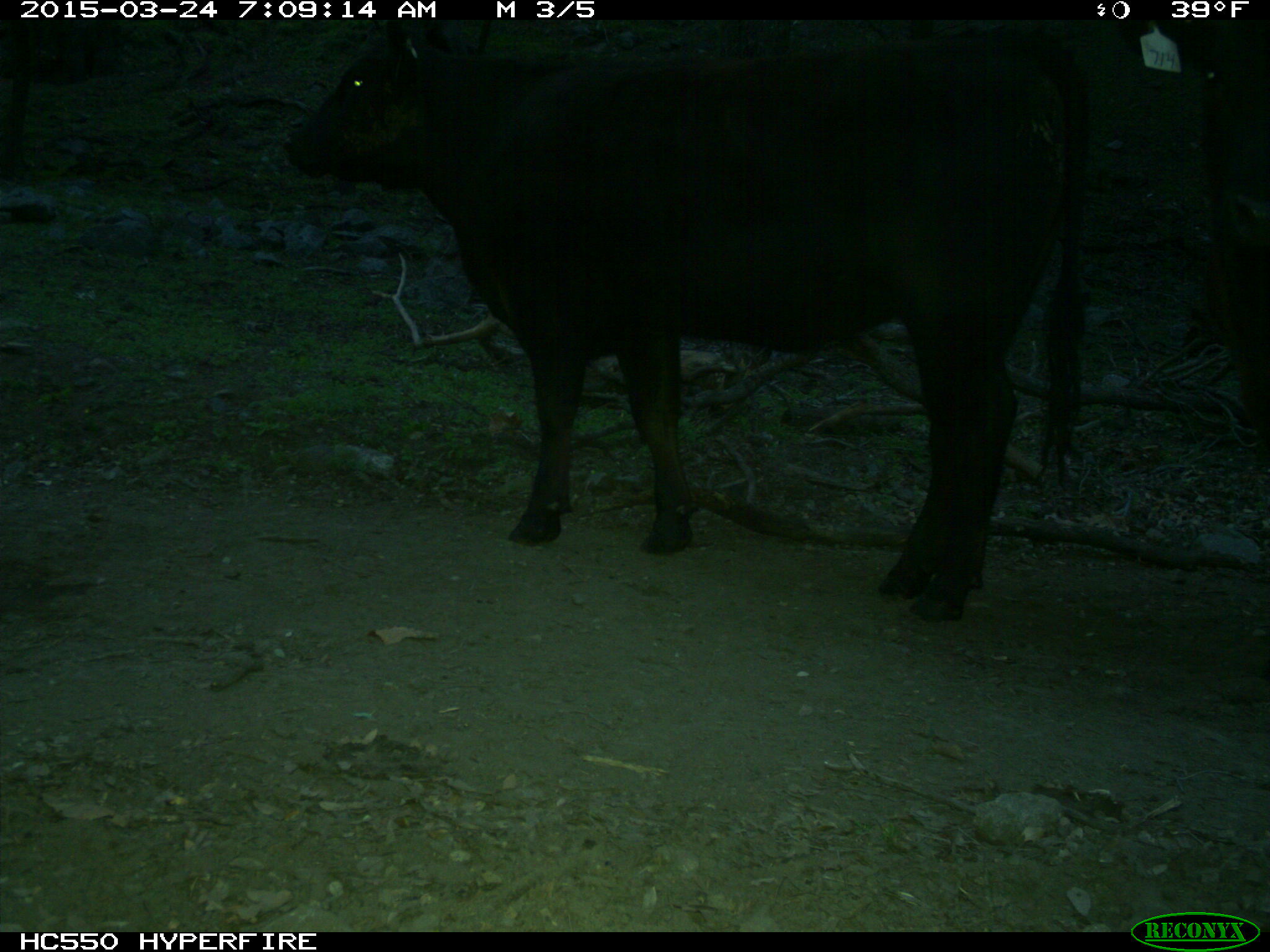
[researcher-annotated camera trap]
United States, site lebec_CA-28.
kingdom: Animalia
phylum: Chordata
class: Mammalia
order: Artiodactyla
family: Bovidae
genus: Bos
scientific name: Bos taurus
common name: domestic cow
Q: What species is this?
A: Bos taurus (domestic cow).